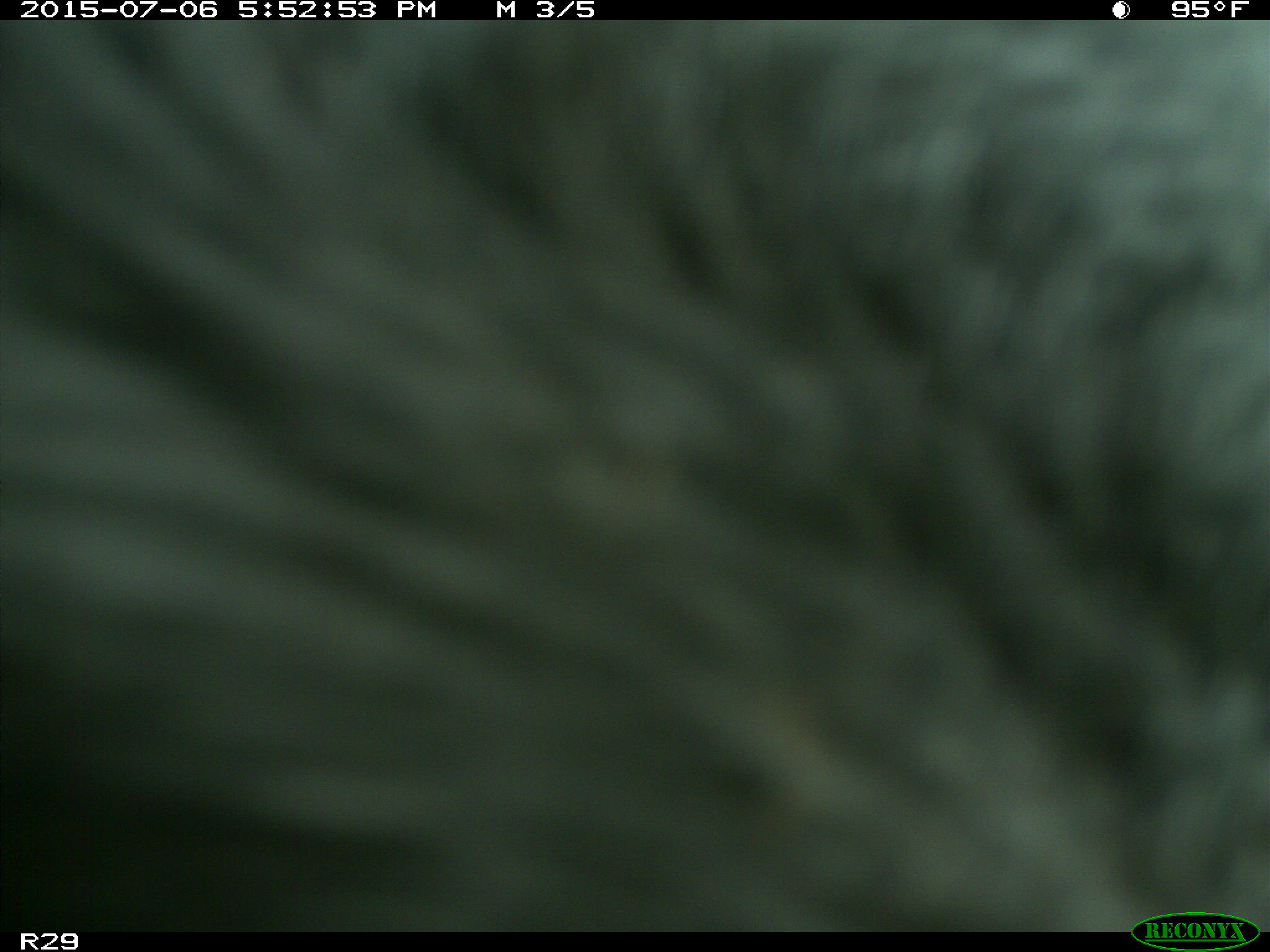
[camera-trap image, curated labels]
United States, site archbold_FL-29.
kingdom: Animalia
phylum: Chordata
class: Mammalia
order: Artiodactyla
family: Bovidae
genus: Bos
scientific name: Bos taurus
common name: domestic cow